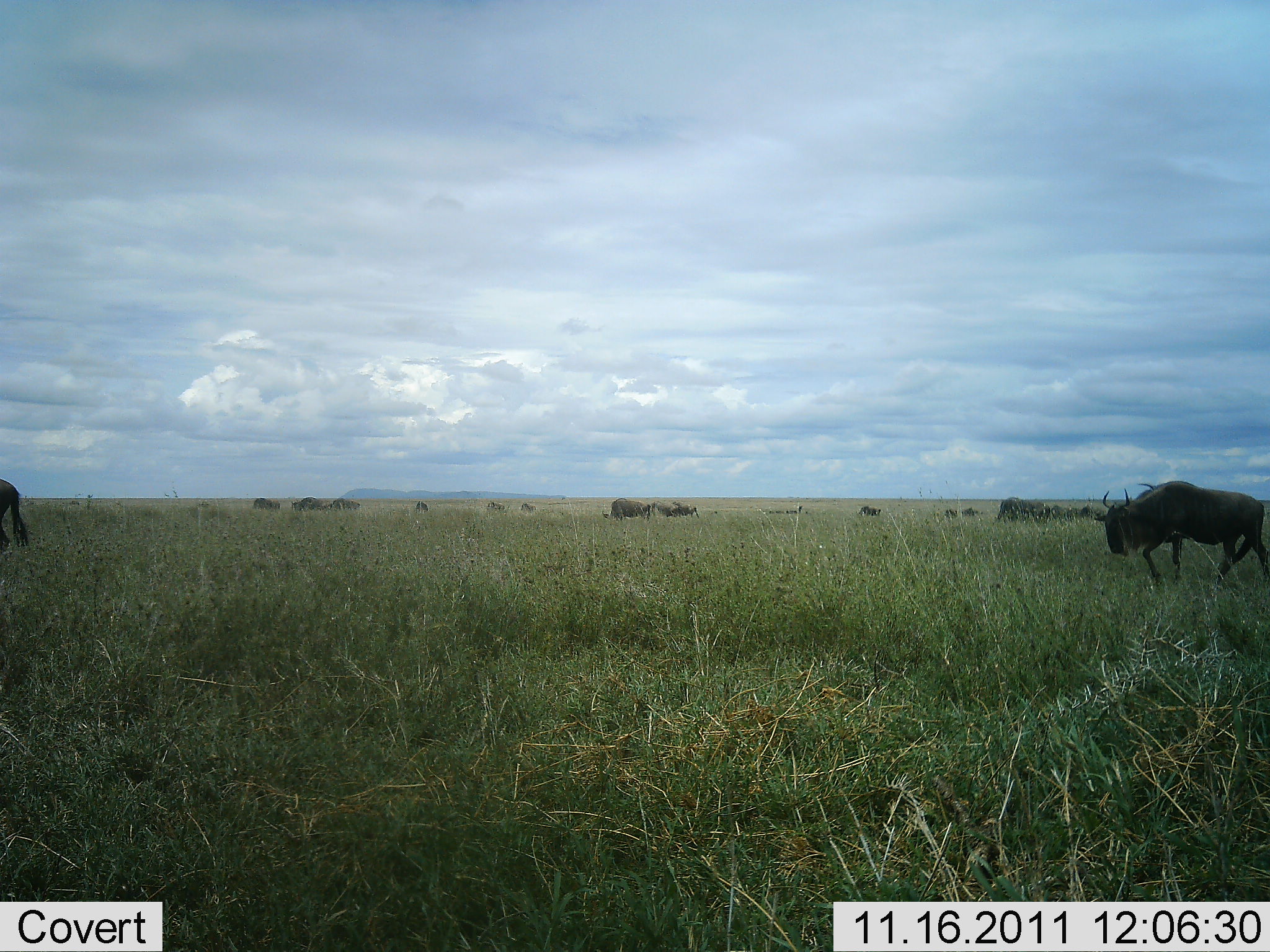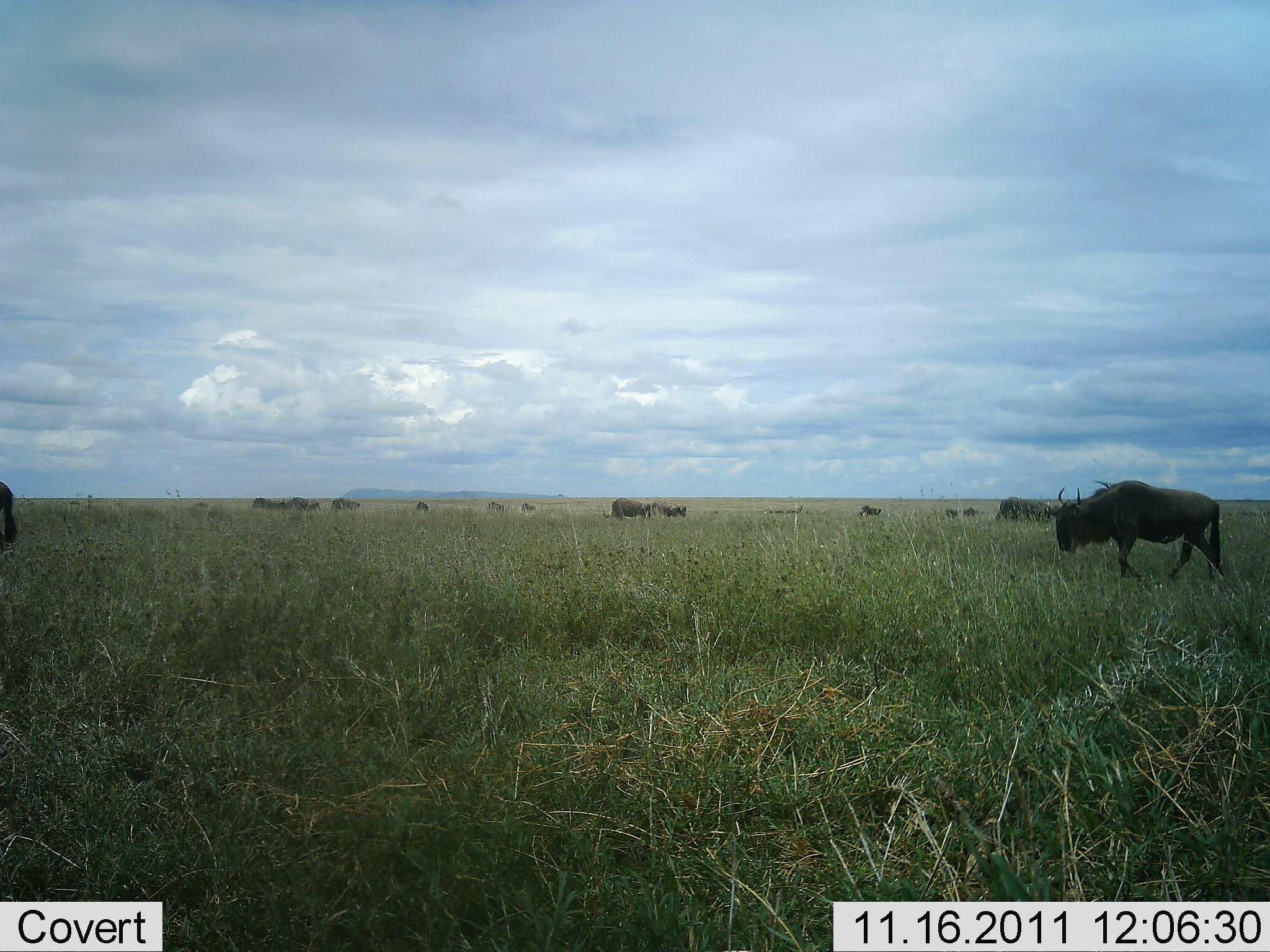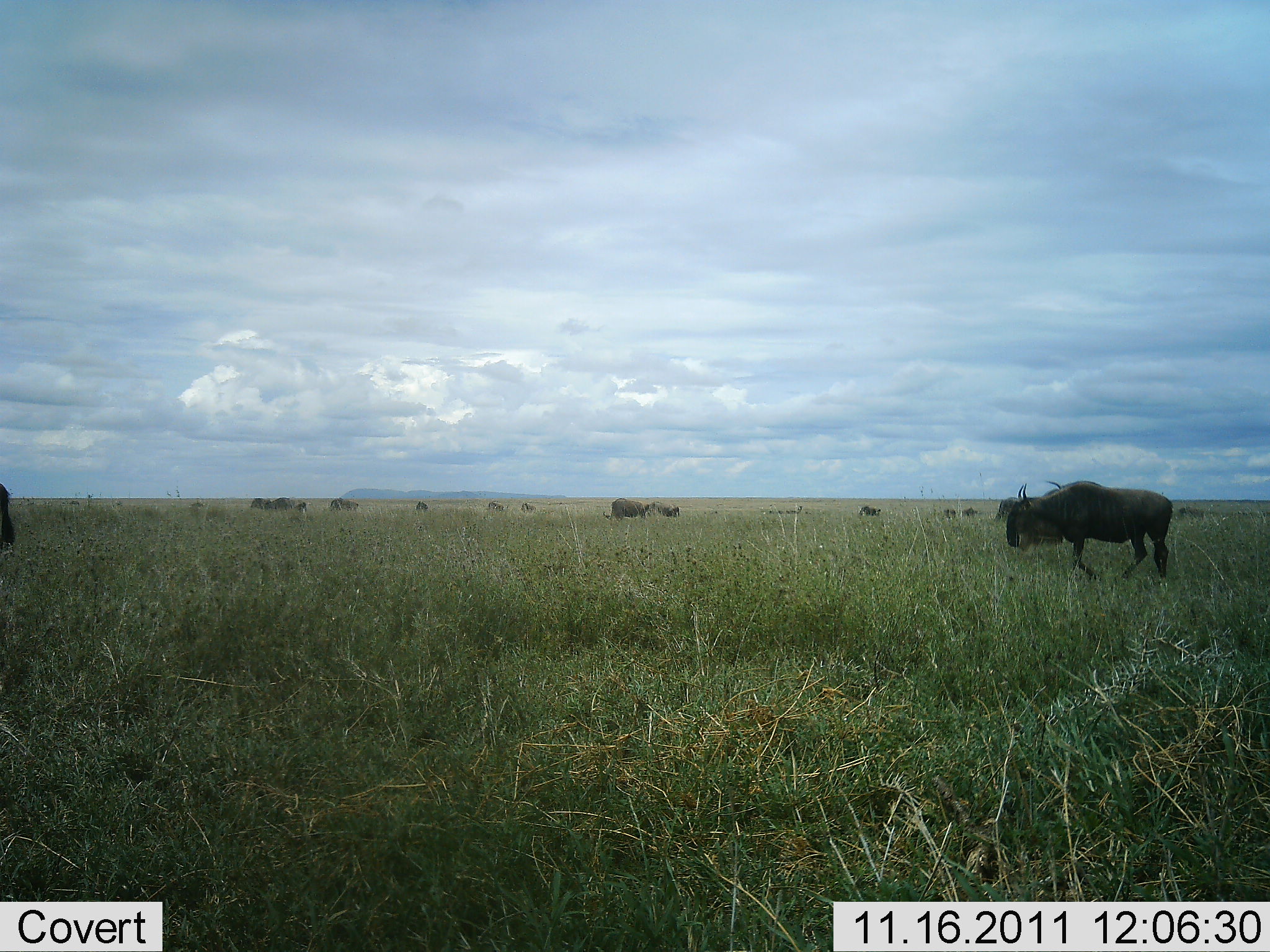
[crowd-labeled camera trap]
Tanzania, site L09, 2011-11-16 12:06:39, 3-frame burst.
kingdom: Animalia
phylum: Chordata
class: Mammalia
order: Artiodactyla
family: Bovidae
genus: Connochaetes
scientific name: Connochaetes taurinus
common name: blue wildebeest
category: wildebeest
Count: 11-50.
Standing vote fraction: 50%.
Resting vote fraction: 0%.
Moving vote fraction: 79%.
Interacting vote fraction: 0%.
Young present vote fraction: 0%.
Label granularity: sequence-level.